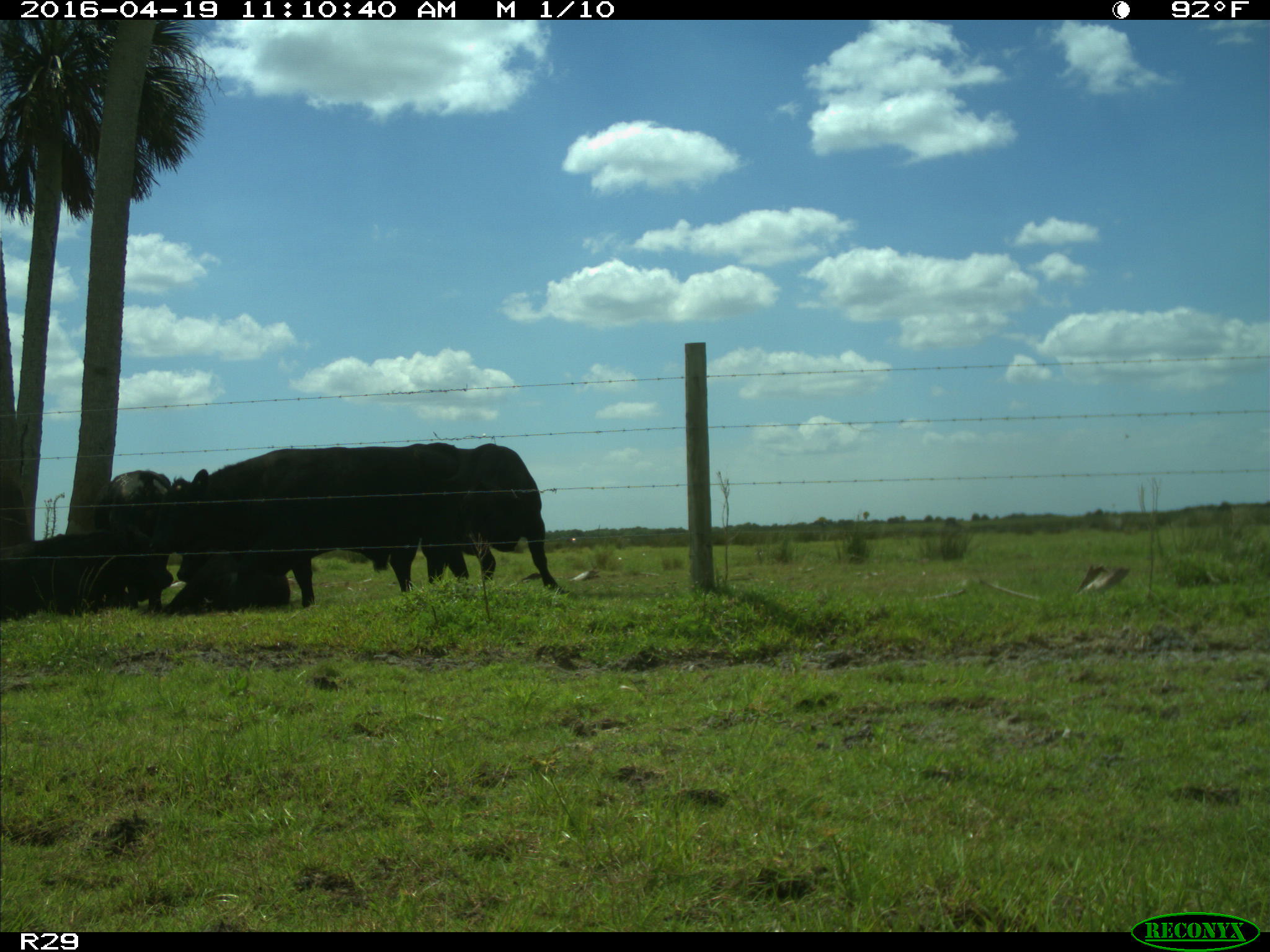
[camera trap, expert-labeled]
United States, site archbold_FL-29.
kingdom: Animalia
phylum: Chordata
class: Mammalia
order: Artiodactyla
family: Bovidae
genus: Bos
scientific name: Bos taurus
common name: domestic cow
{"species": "Bos taurus (domestic cow)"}